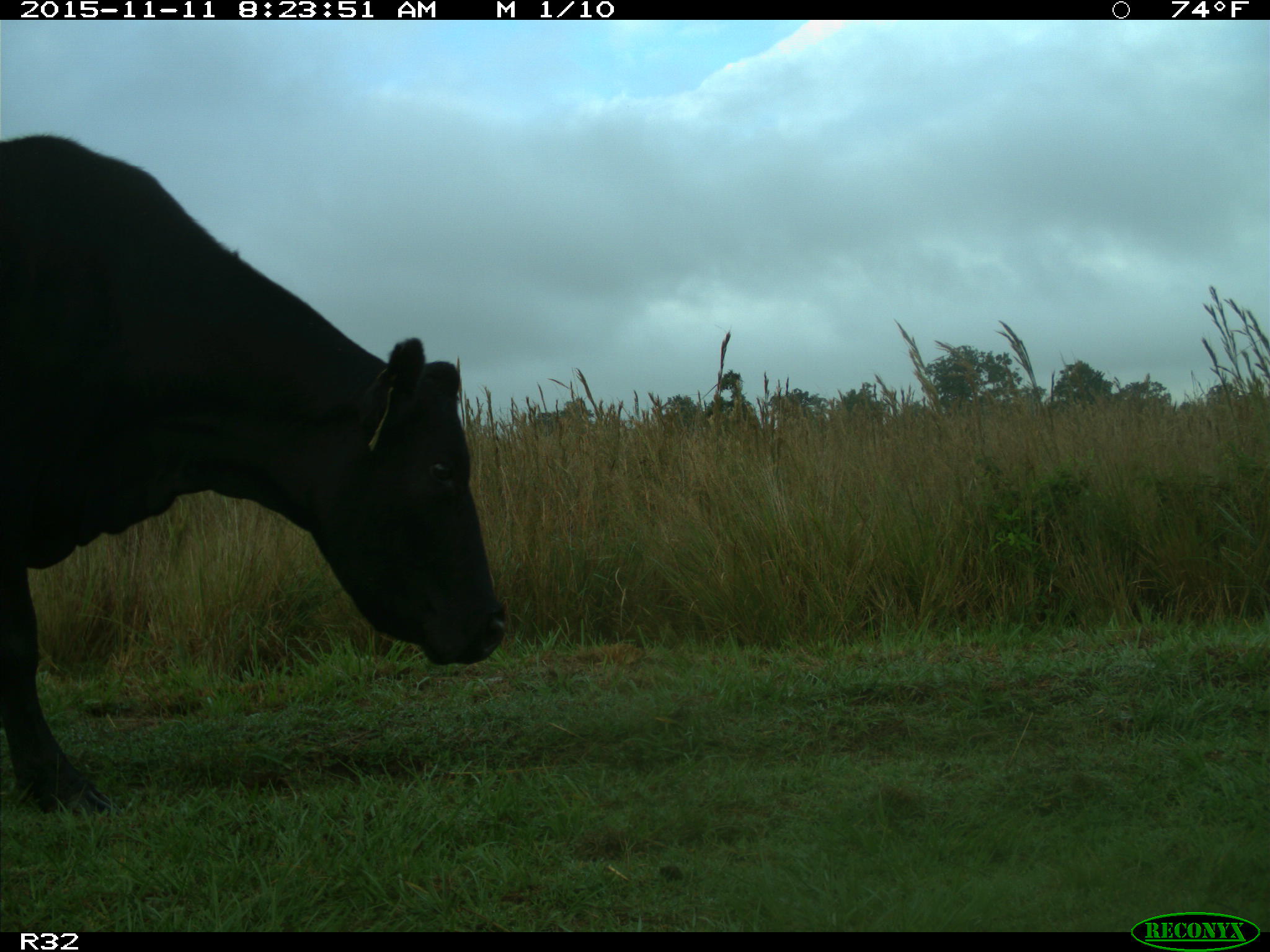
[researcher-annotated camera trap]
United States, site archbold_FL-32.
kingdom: Animalia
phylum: Chordata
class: Mammalia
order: Artiodactyla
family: Bovidae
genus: Bos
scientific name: Bos taurus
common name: domestic cow